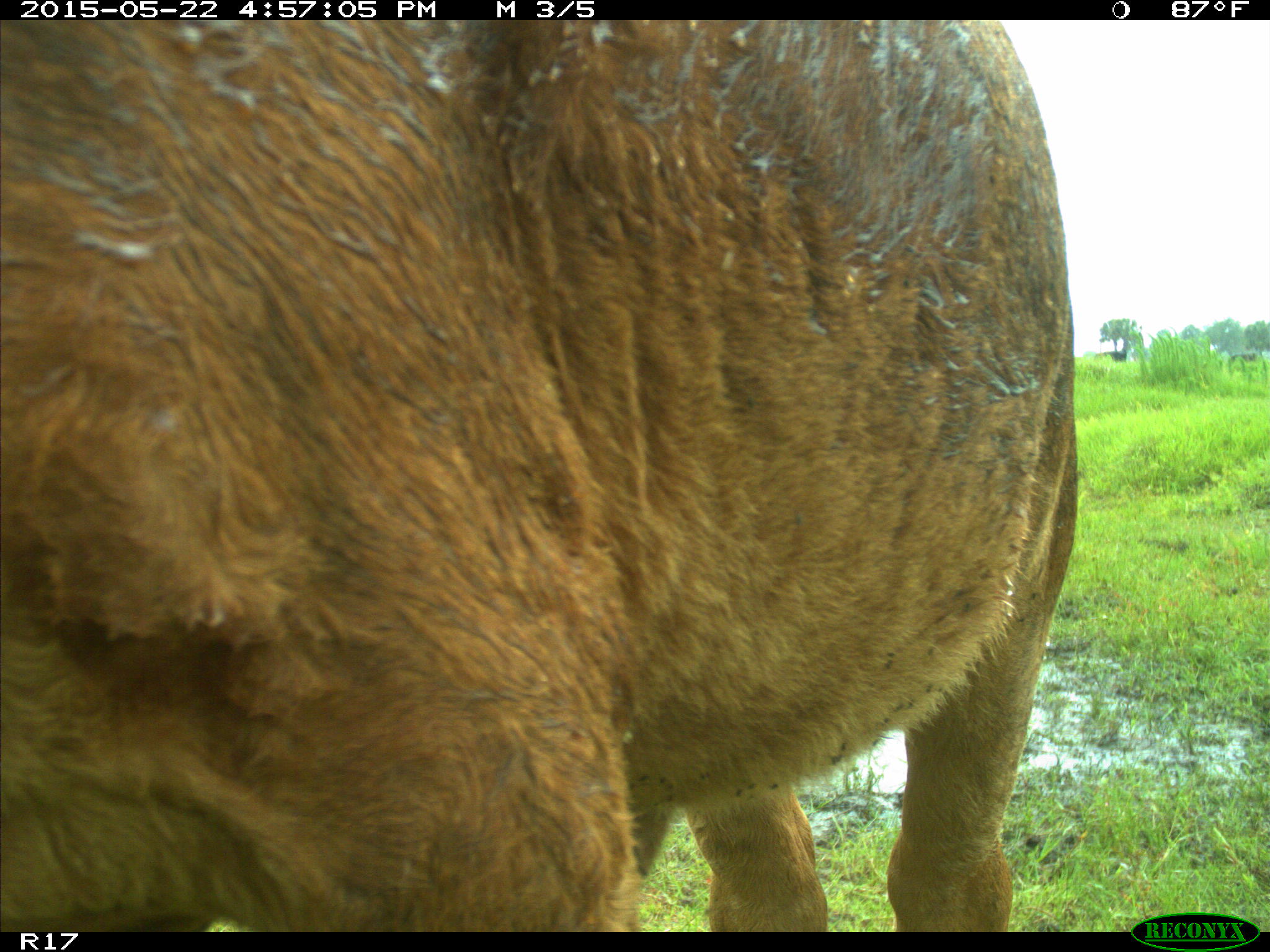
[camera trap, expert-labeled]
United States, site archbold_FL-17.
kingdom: Animalia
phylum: Chordata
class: Mammalia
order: Artiodactyla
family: Bovidae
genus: Bos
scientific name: Bos taurus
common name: domestic cow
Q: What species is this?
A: Bos taurus (domestic cow).